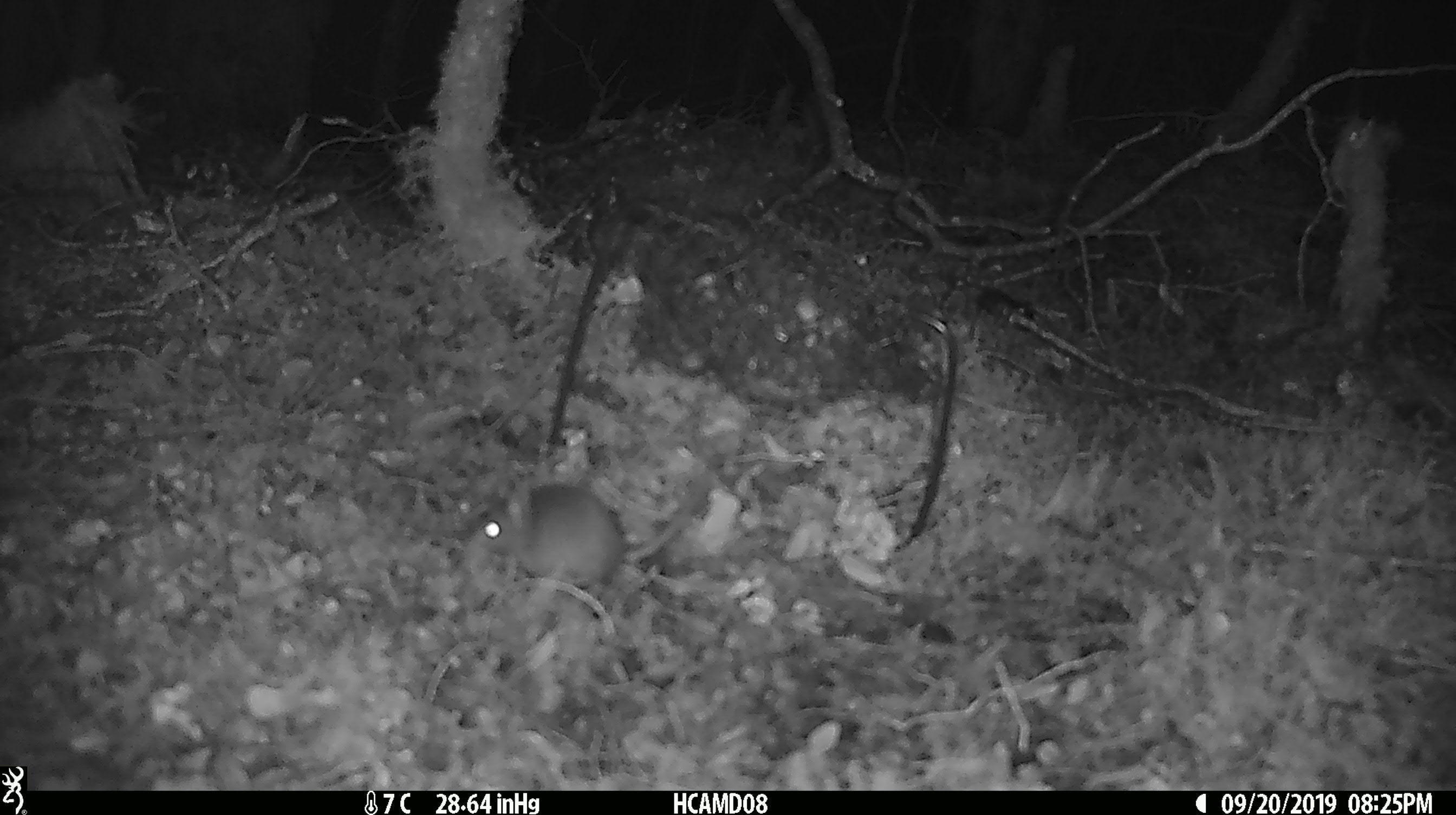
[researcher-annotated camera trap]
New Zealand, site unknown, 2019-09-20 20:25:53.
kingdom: Animalia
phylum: Chordata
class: Mammalia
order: Rodentia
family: Muridae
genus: Mus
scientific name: Mus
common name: mouse